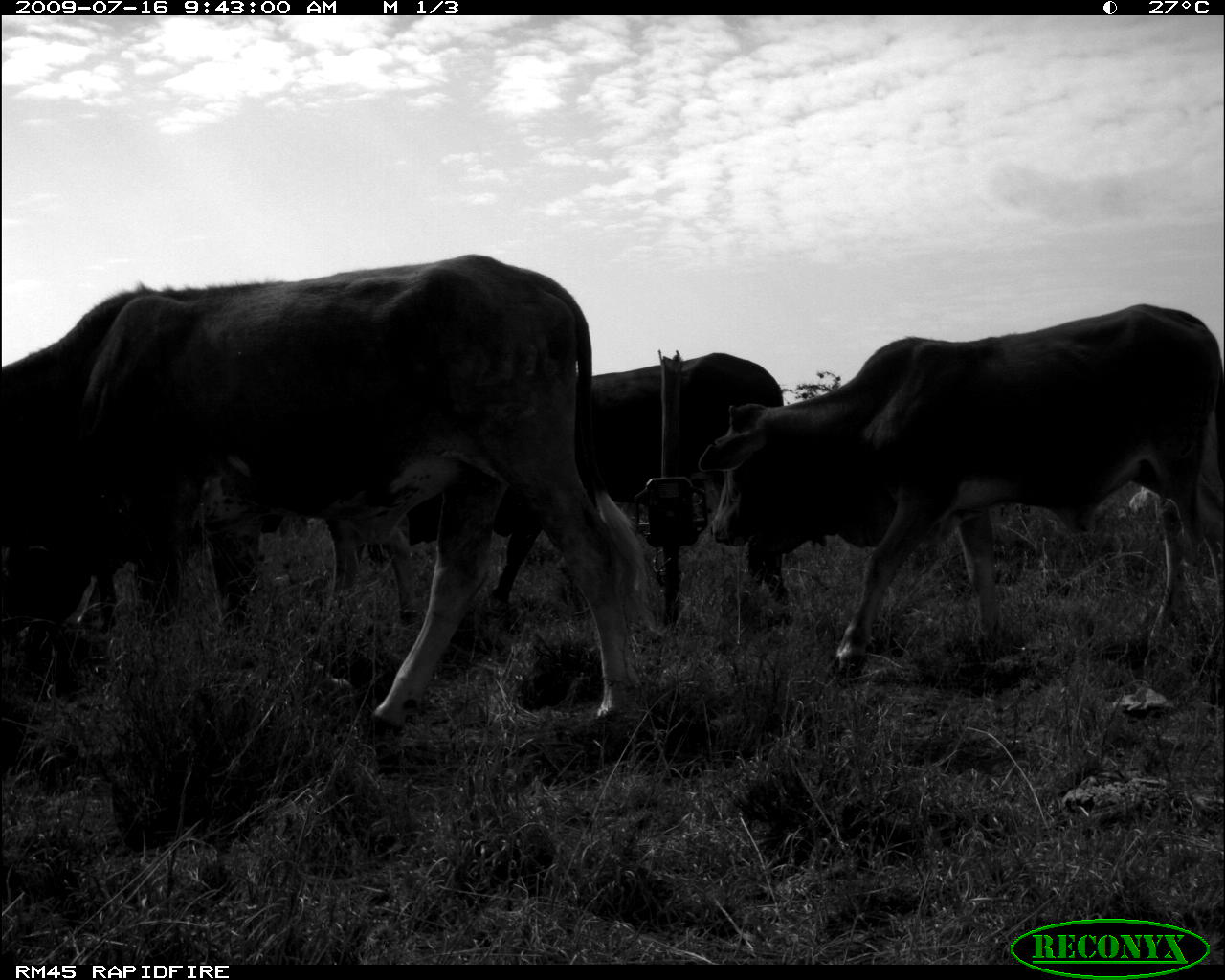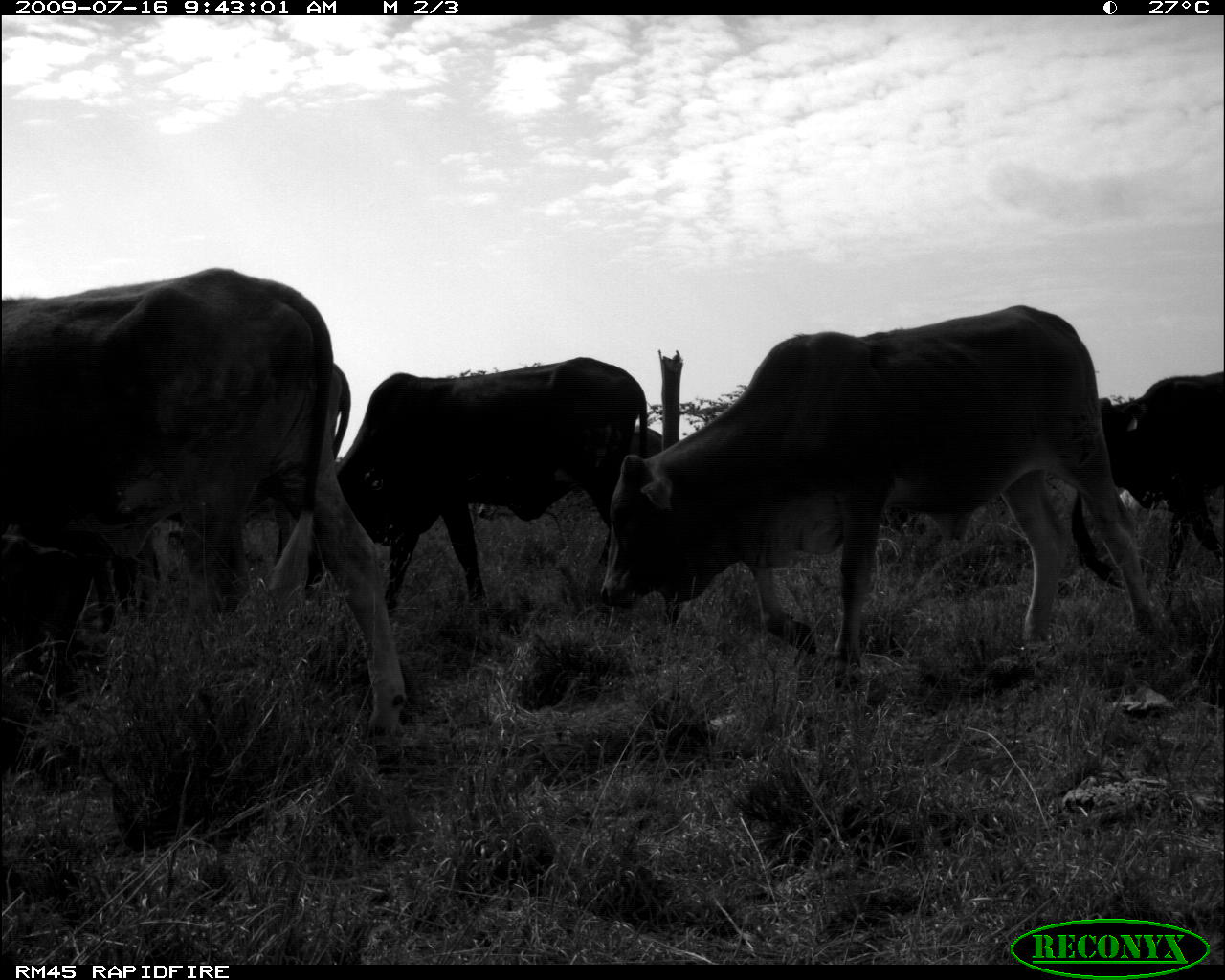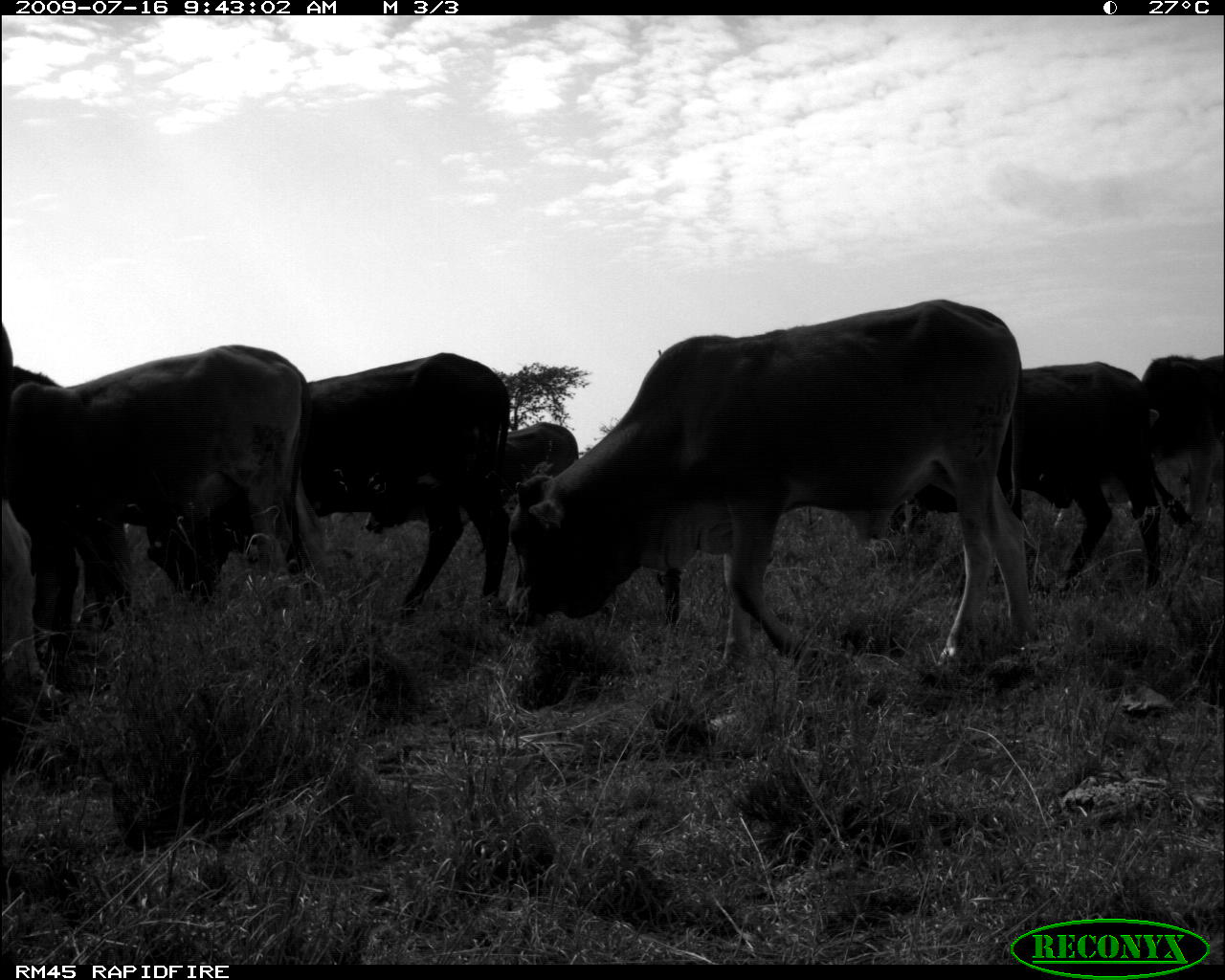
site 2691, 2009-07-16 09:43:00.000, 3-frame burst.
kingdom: Animalia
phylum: Chordata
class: Mammalia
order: Artiodactyla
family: Bovidae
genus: Bos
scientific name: Bos taurus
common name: domestic cattle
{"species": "Bos taurus (domestic cattle)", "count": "5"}